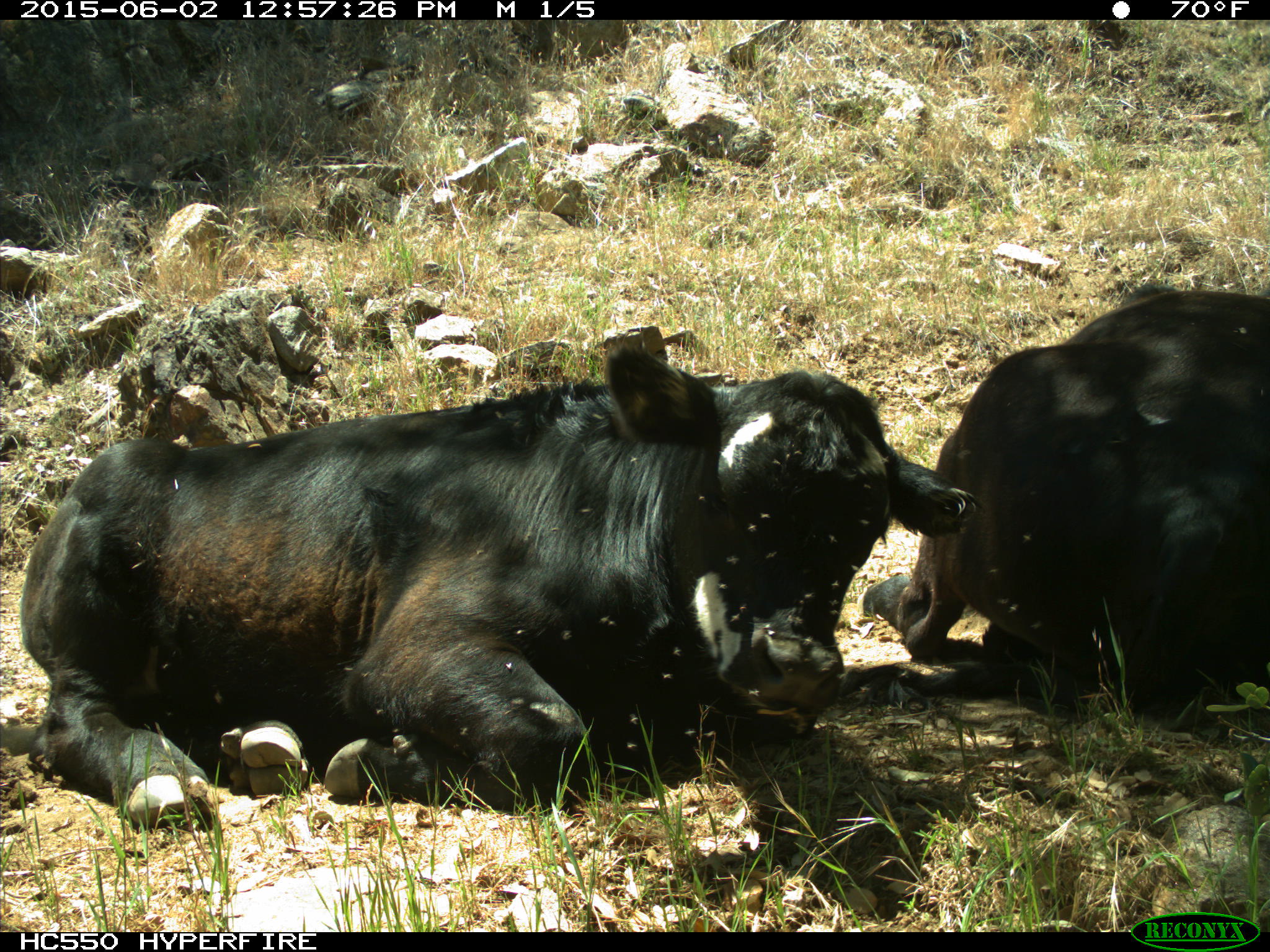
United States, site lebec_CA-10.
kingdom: Animalia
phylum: Chordata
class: Mammalia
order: Artiodactyla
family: Bovidae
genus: Bos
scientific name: Bos taurus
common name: domestic cow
Bos taurus (domestic cow).